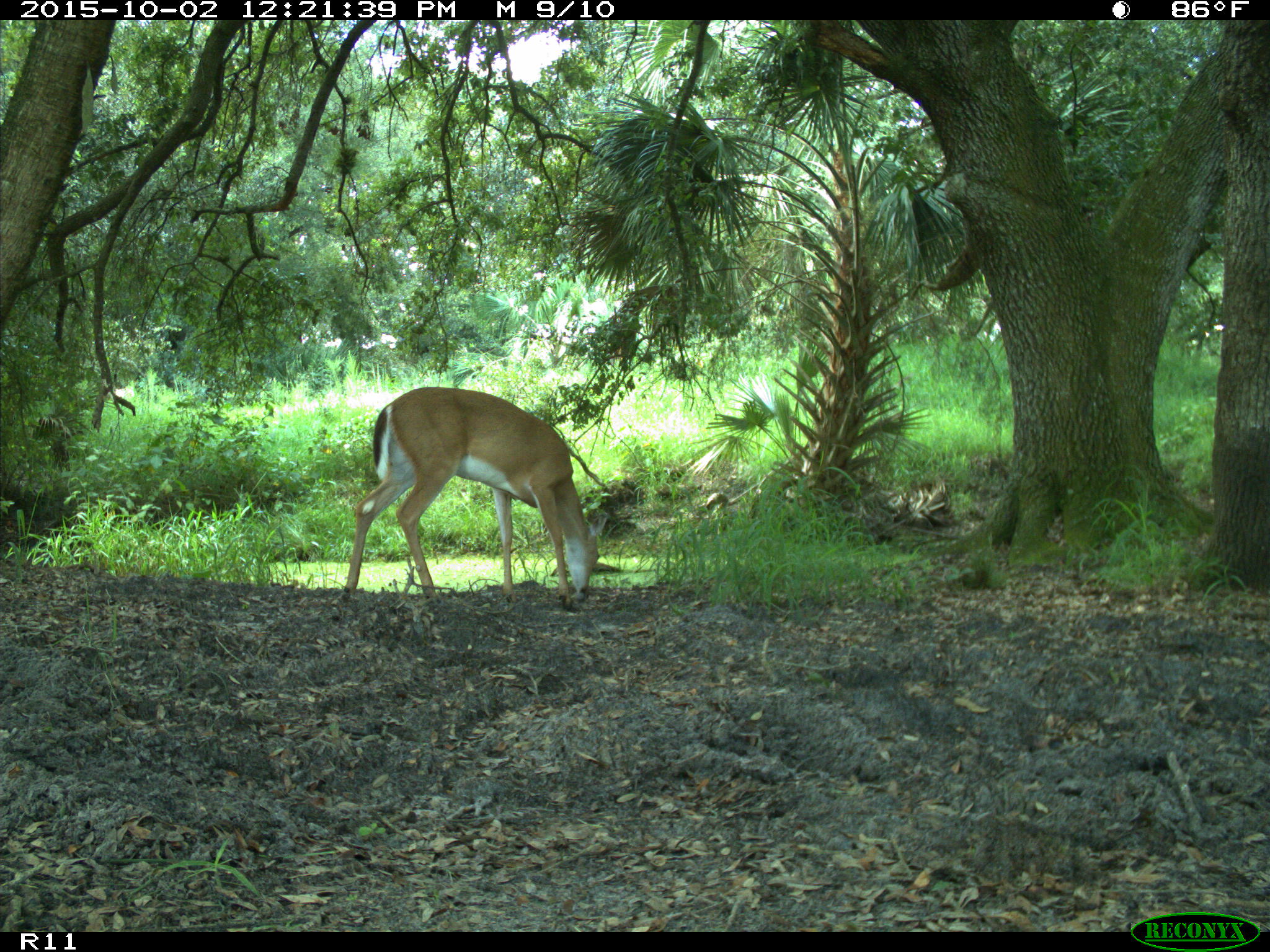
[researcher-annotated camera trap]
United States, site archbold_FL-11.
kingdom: Animalia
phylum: Chordata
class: Mammalia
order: Artiodactyla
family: Cervidae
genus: Odocoileus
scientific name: Odocoileus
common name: deer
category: unidentified deer